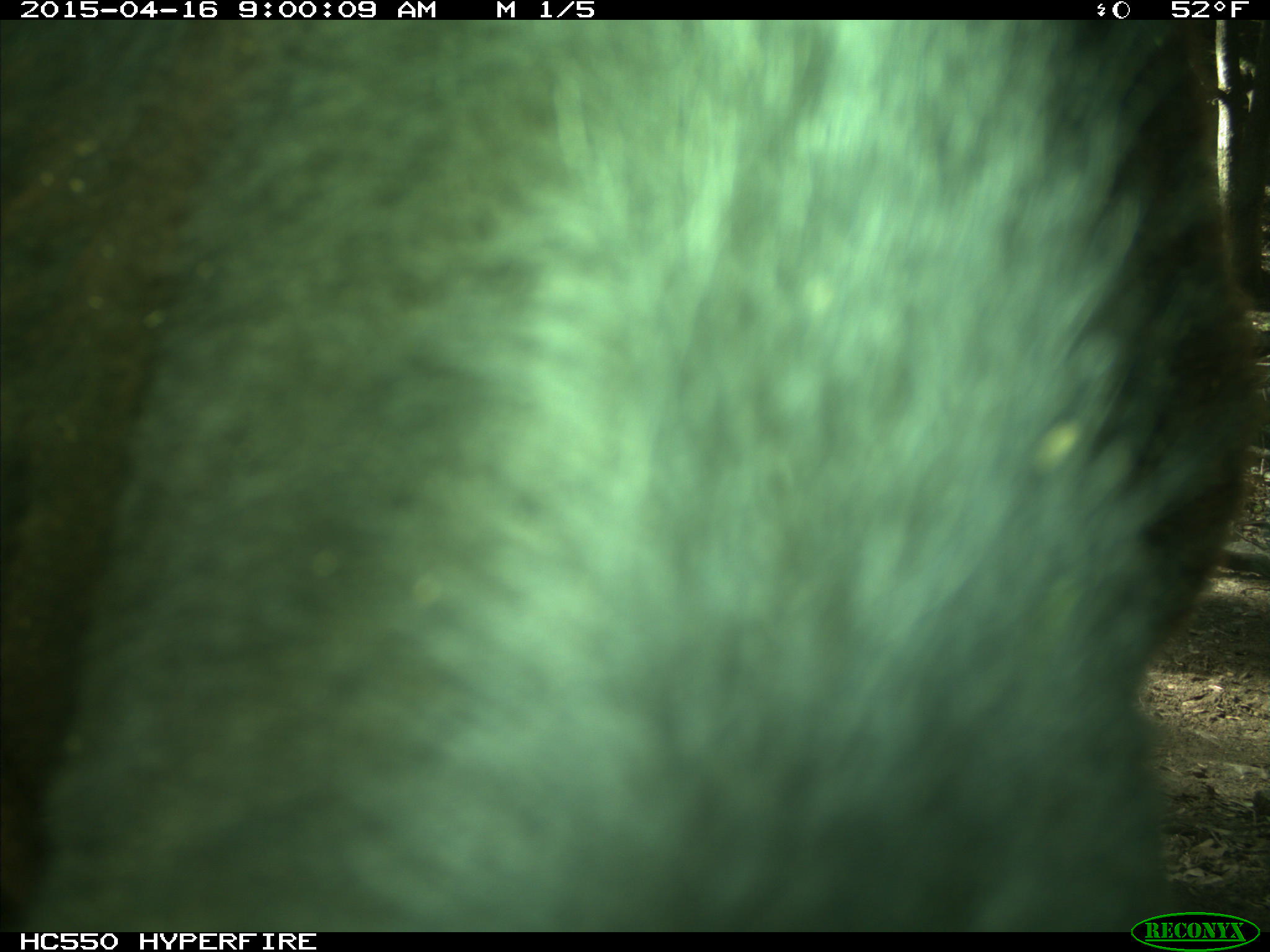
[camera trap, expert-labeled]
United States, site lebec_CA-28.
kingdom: Animalia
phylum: Chordata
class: Mammalia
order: Artiodactyla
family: Bovidae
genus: Bos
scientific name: Bos taurus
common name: domestic cow